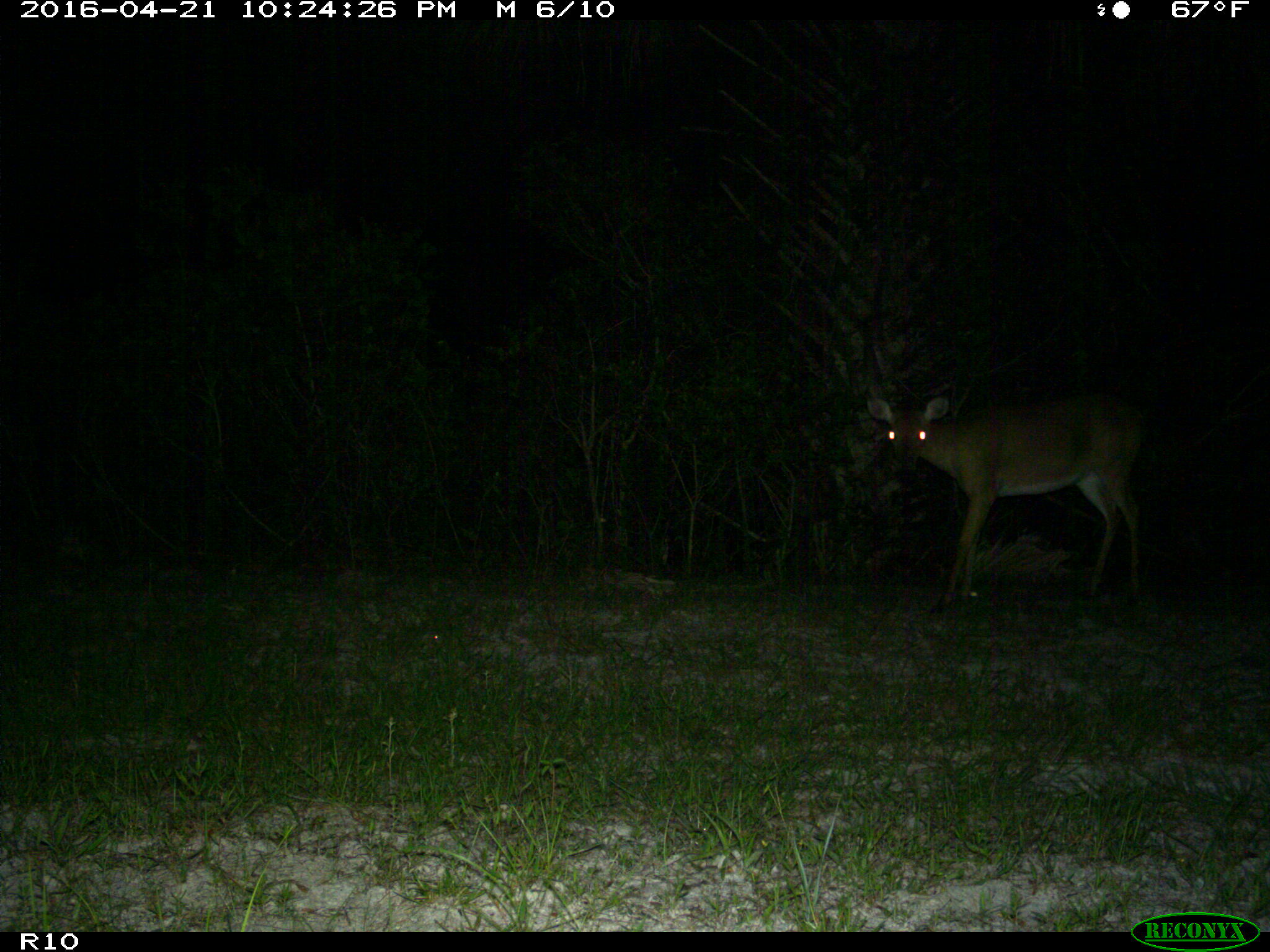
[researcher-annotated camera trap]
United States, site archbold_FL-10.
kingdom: Animalia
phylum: Chordata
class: Mammalia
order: Artiodactyla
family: Cervidae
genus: Odocoileus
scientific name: Odocoileus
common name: deer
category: unidentified deer